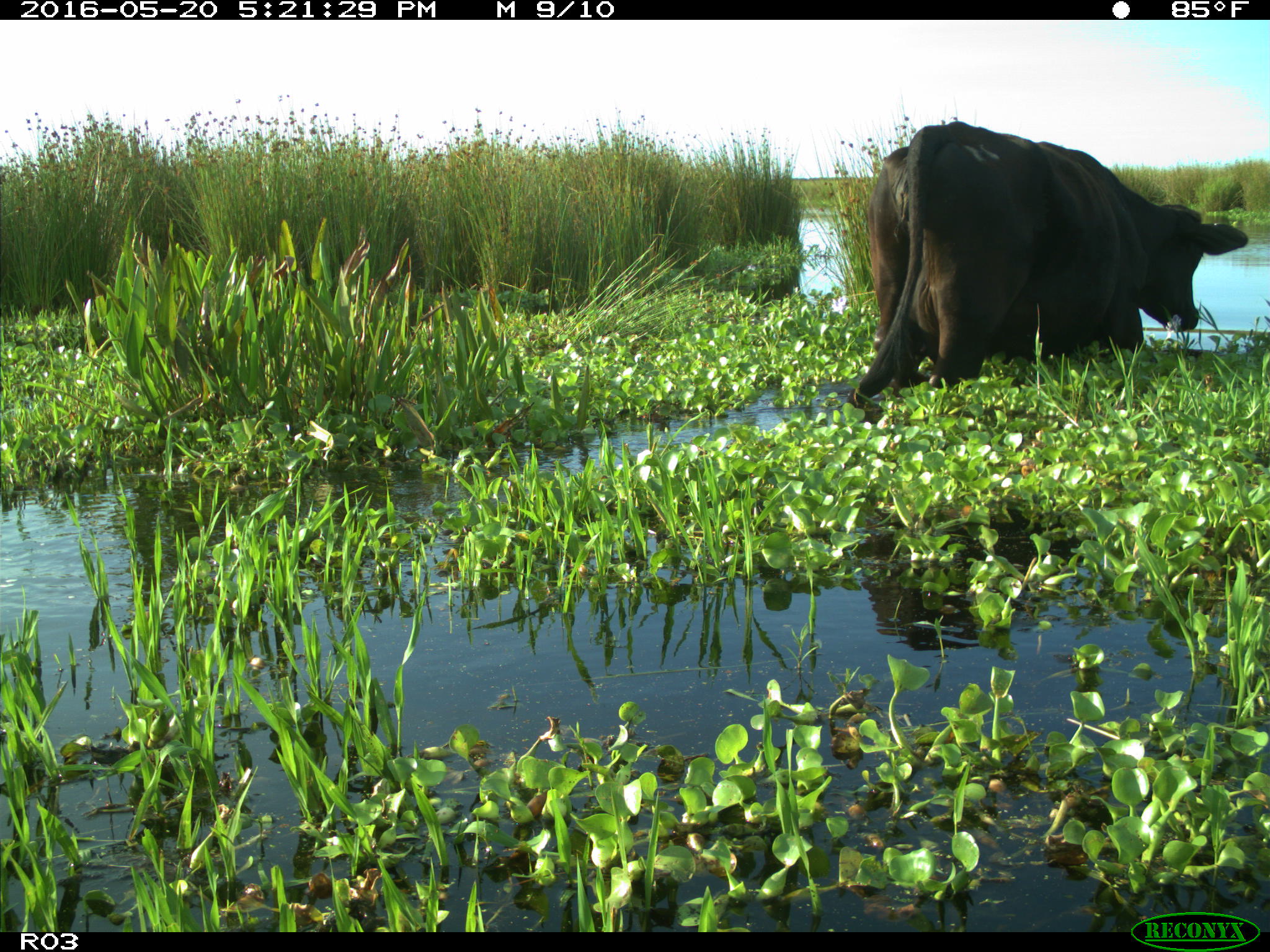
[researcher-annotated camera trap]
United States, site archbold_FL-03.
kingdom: Animalia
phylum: Chordata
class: Mammalia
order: Artiodactyla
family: Bovidae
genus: Bos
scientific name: Bos taurus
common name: domestic cow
Bos taurus (domestic cow).